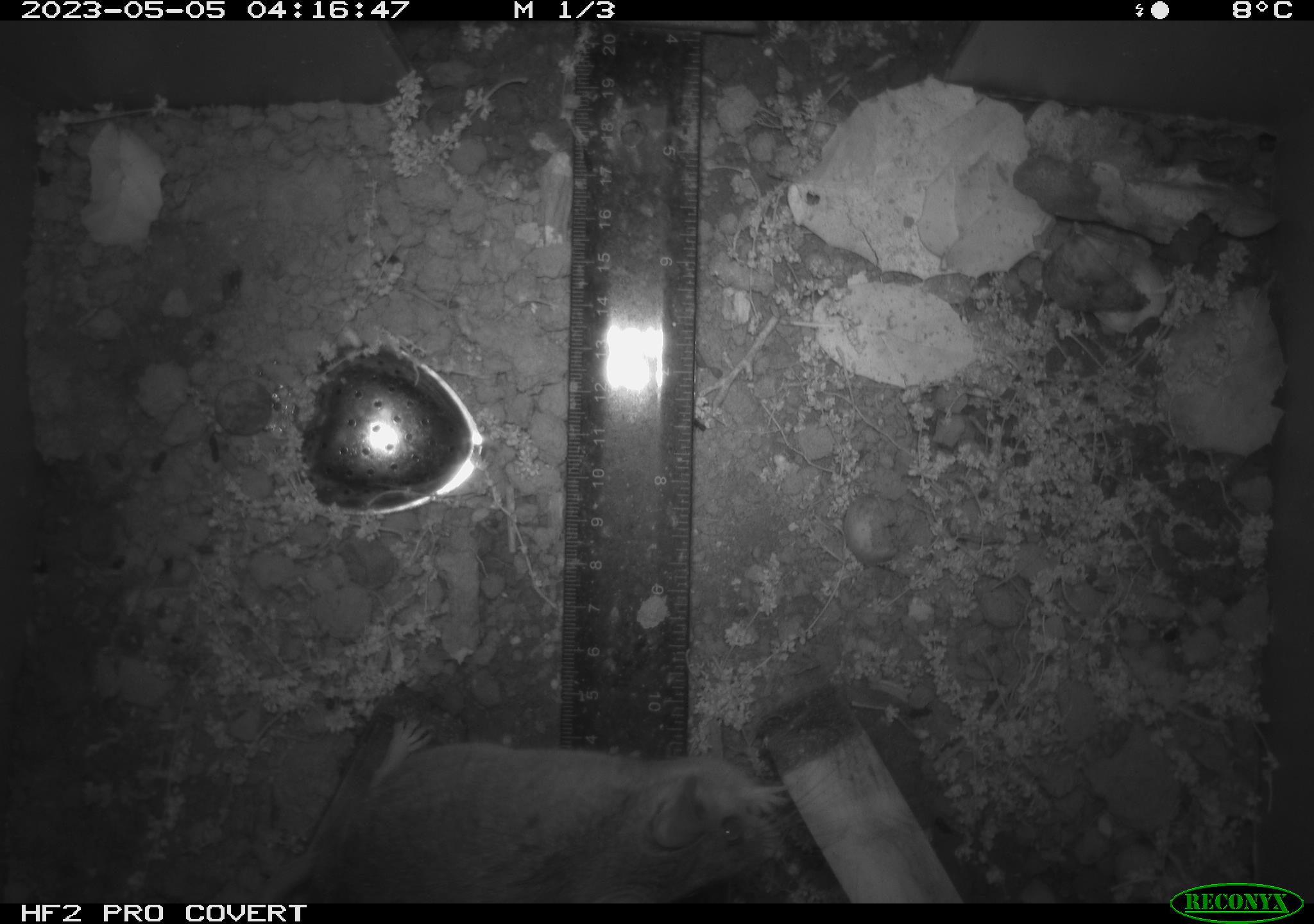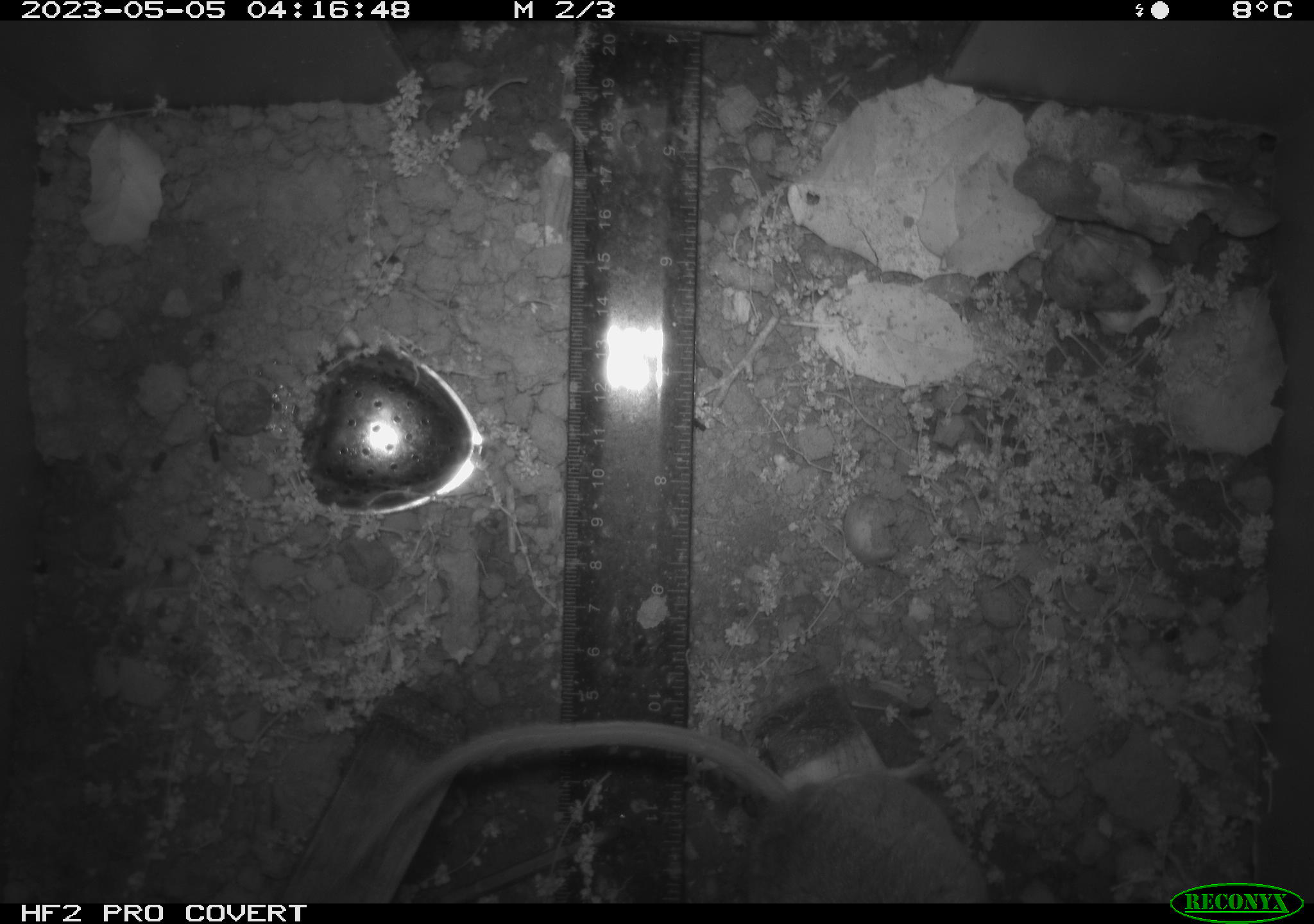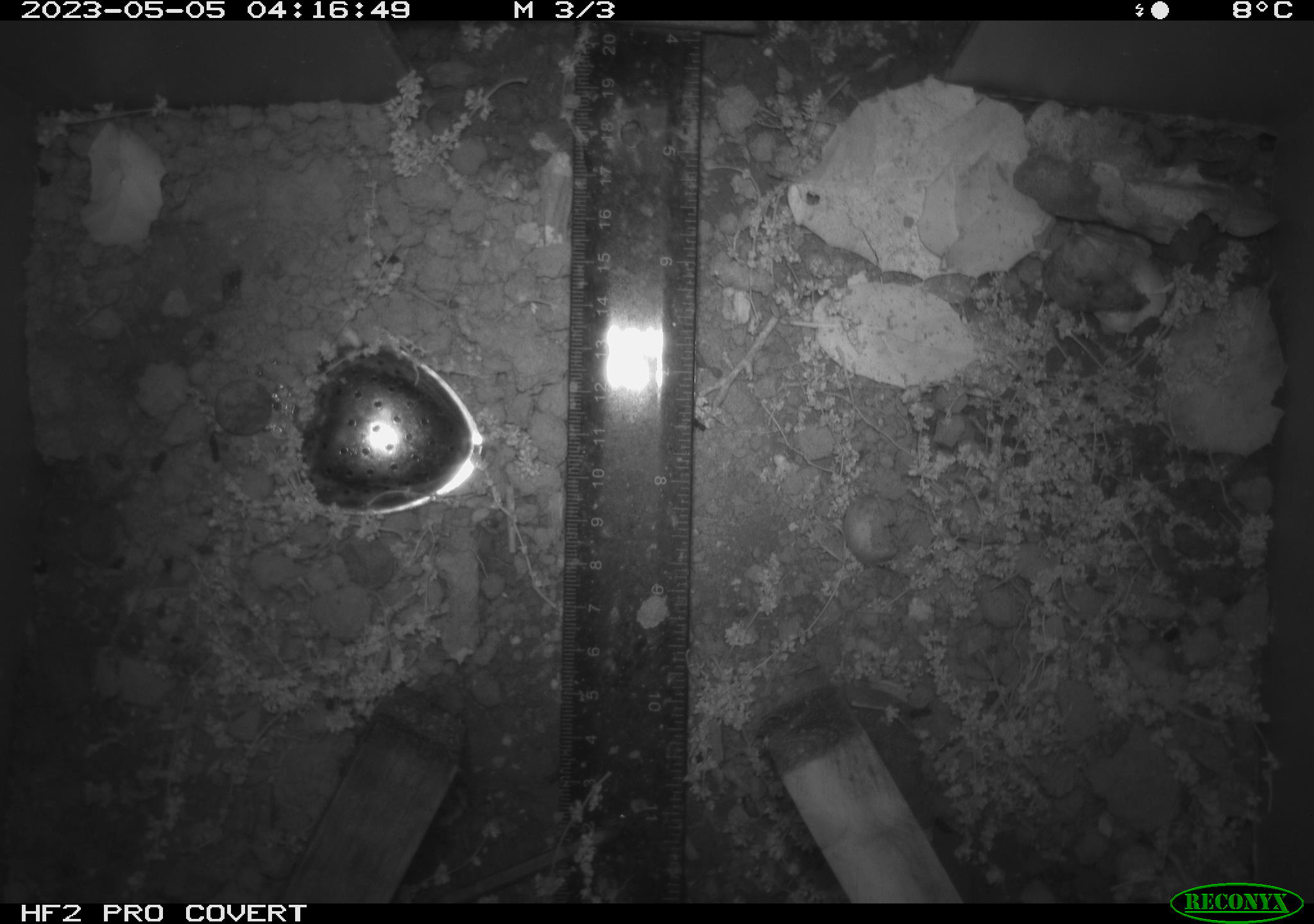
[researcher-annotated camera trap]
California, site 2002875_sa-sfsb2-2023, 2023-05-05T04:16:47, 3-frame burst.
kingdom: Animalia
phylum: Chordata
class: Mammalia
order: Rodentia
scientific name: Rodentia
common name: mouse species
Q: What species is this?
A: Mouse species (Rodentia).